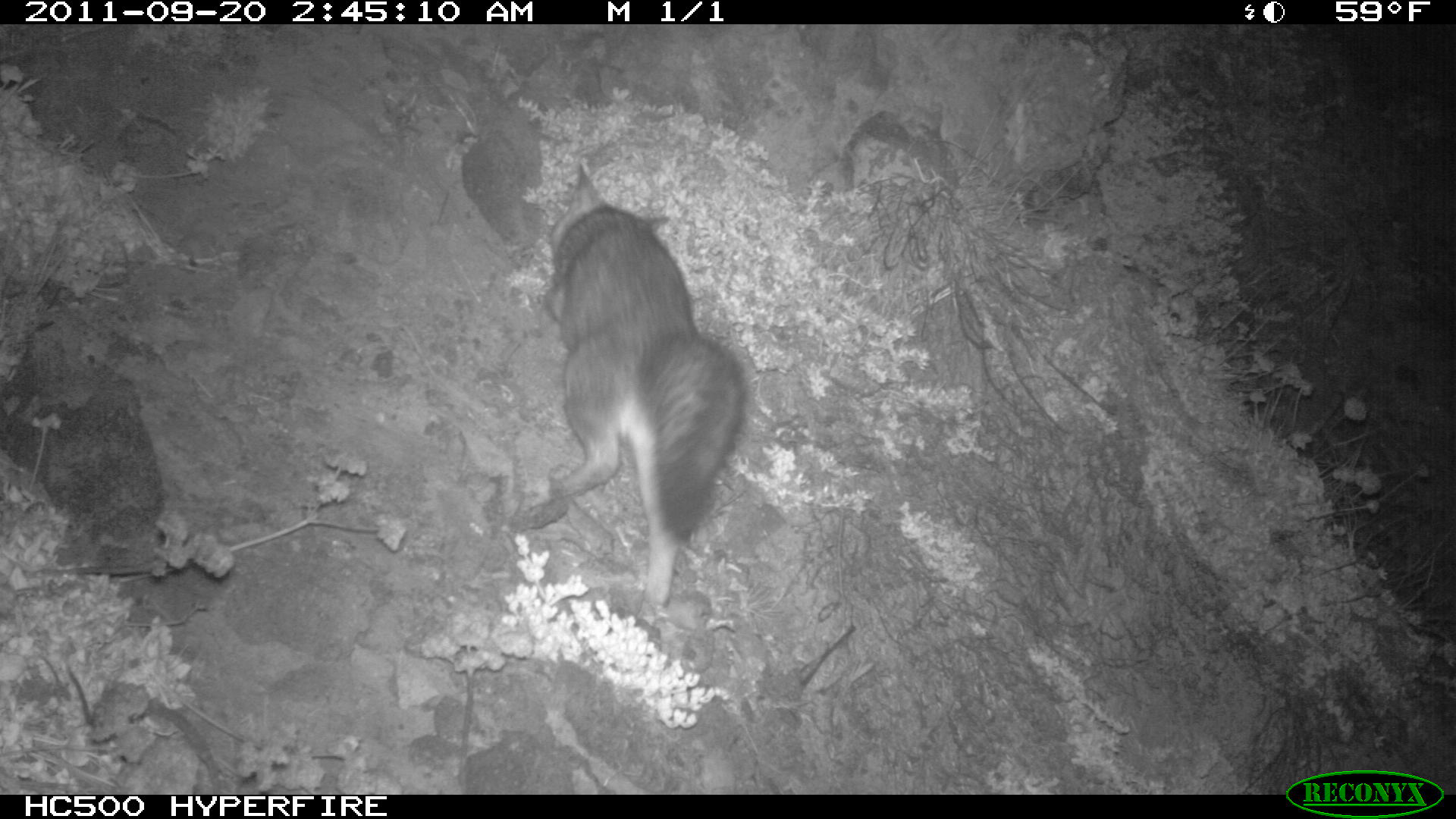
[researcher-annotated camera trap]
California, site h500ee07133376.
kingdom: Animalia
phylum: Chordata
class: Mammalia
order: Carnivora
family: Canidae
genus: Urocyon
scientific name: Urocyon littoralis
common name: island fox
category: fox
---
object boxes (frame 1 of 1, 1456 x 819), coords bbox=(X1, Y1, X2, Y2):
fox: bbox=(516, 162, 745, 623)